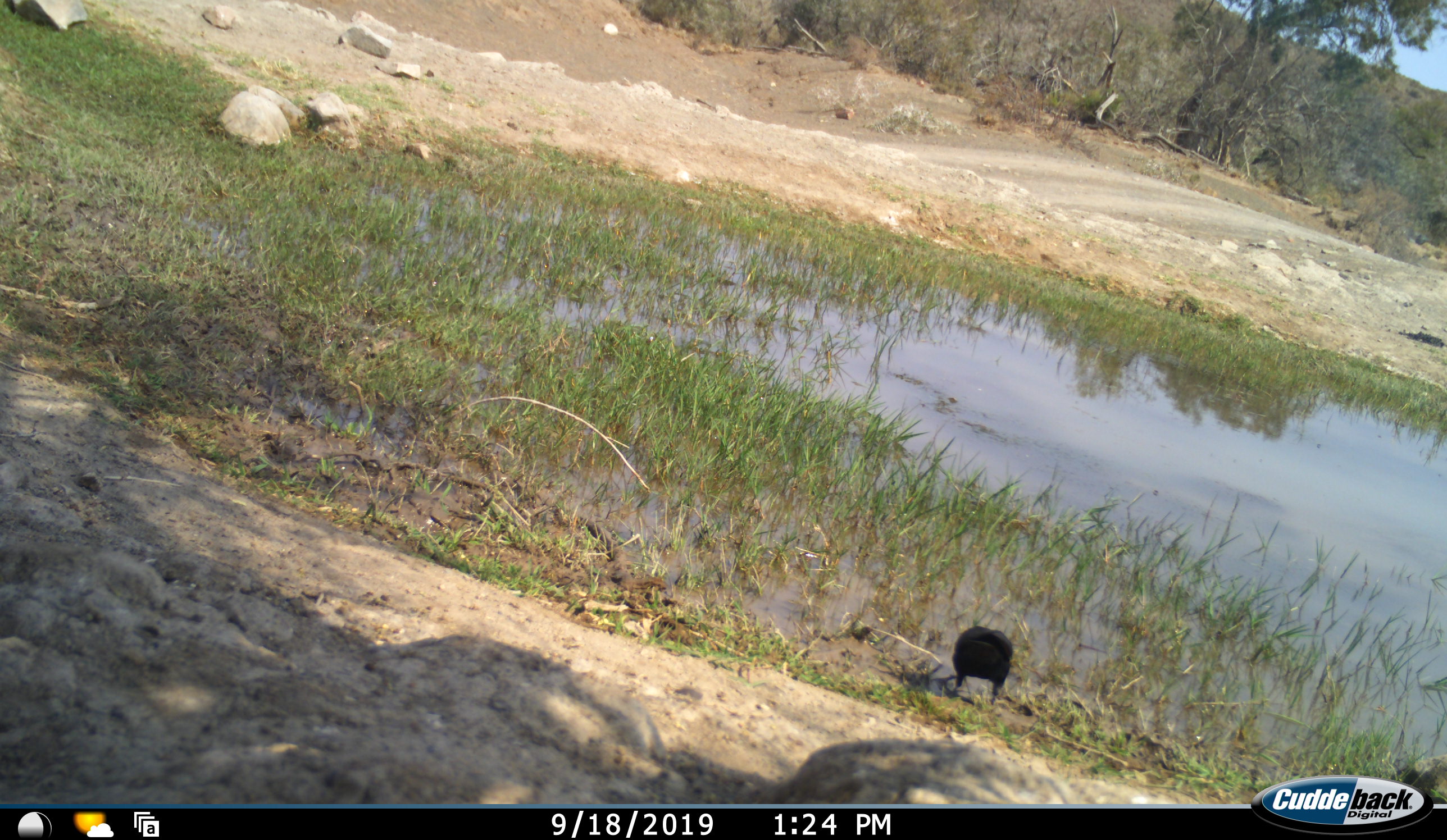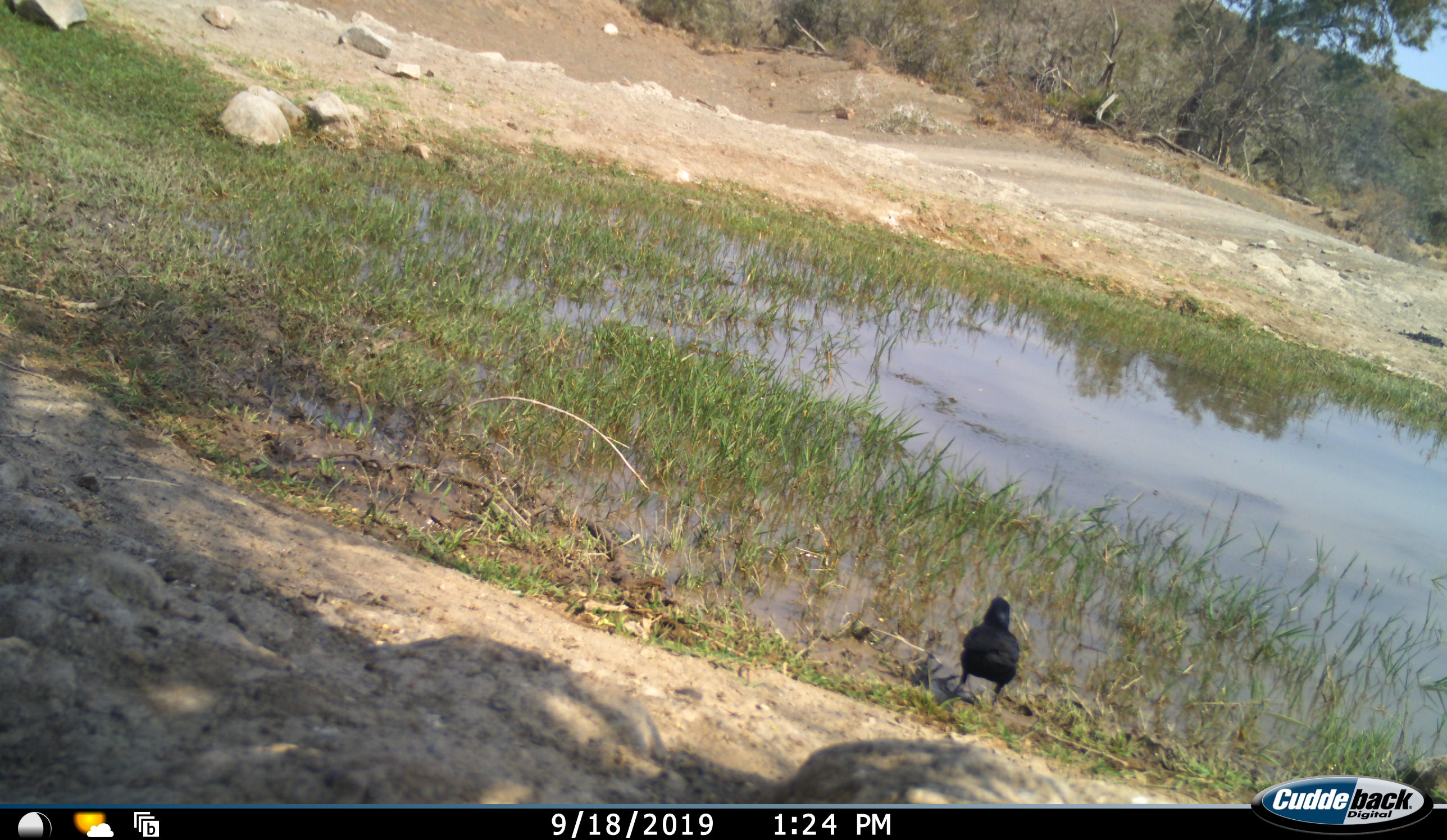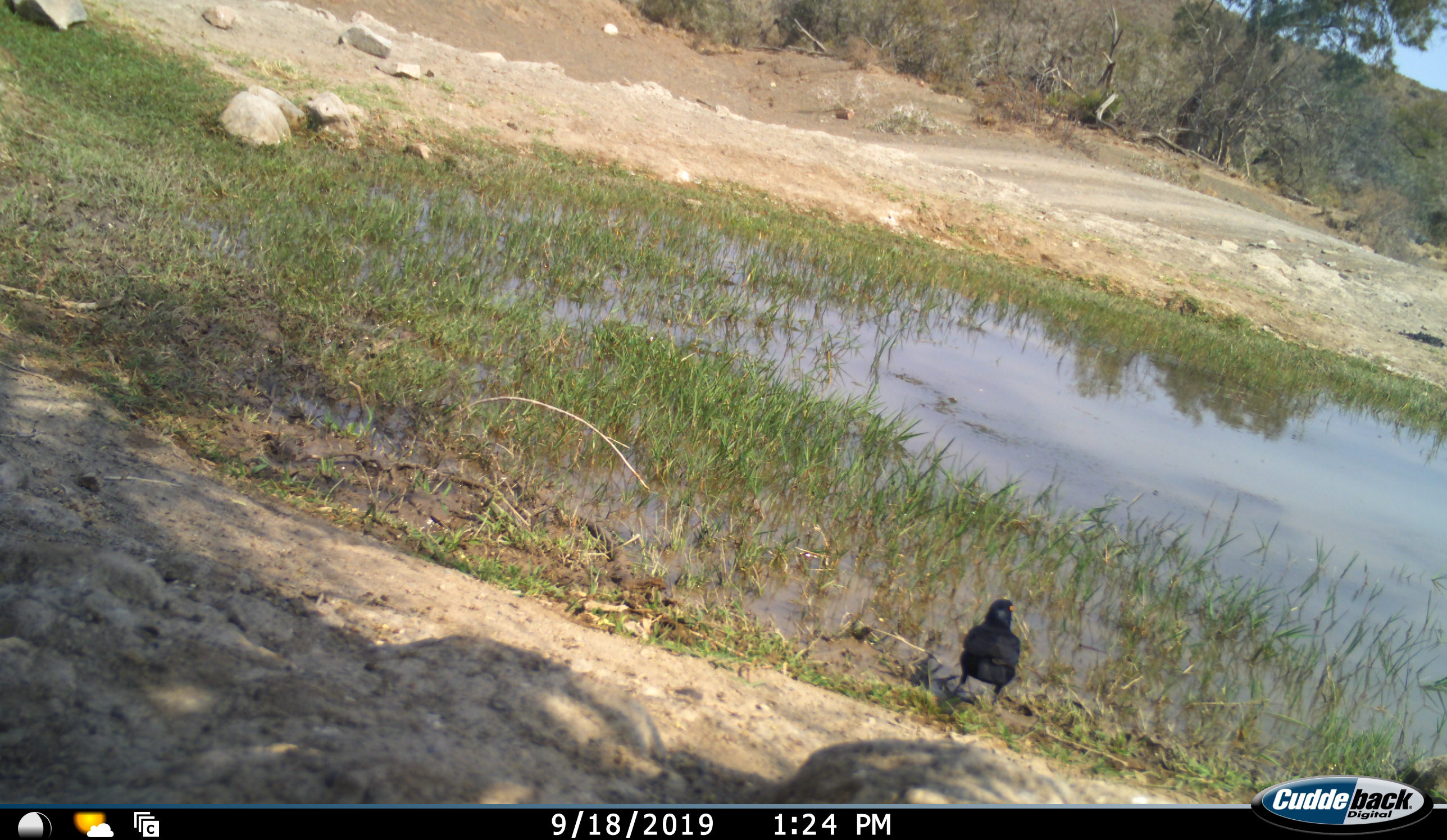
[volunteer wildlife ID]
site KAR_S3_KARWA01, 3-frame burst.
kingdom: Animalia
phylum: Chordata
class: Aves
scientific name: Aves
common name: bird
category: birdother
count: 1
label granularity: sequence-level